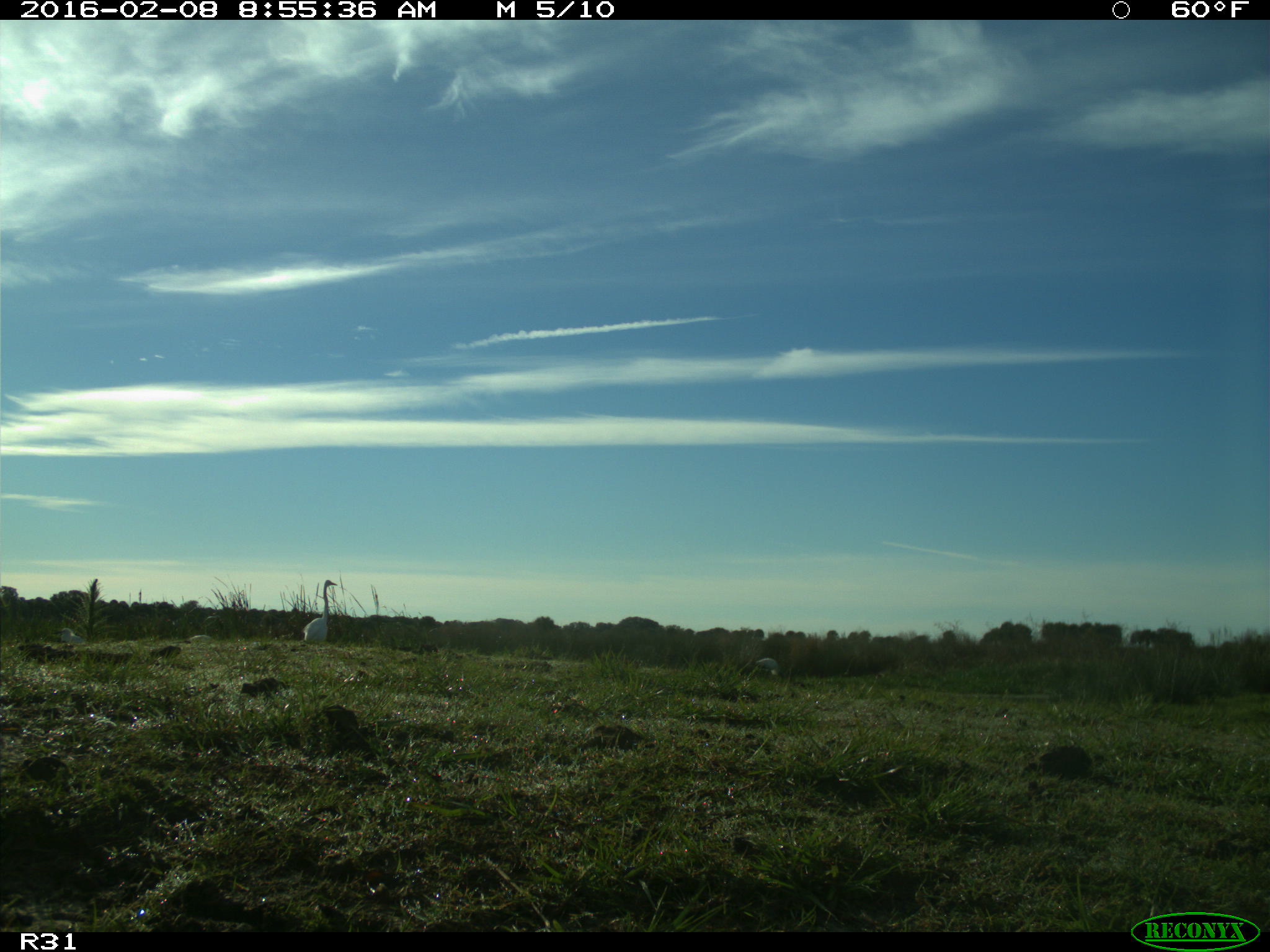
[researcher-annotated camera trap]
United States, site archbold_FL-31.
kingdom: Animalia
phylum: Chordata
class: Aves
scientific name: Aves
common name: birds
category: unidentified bird